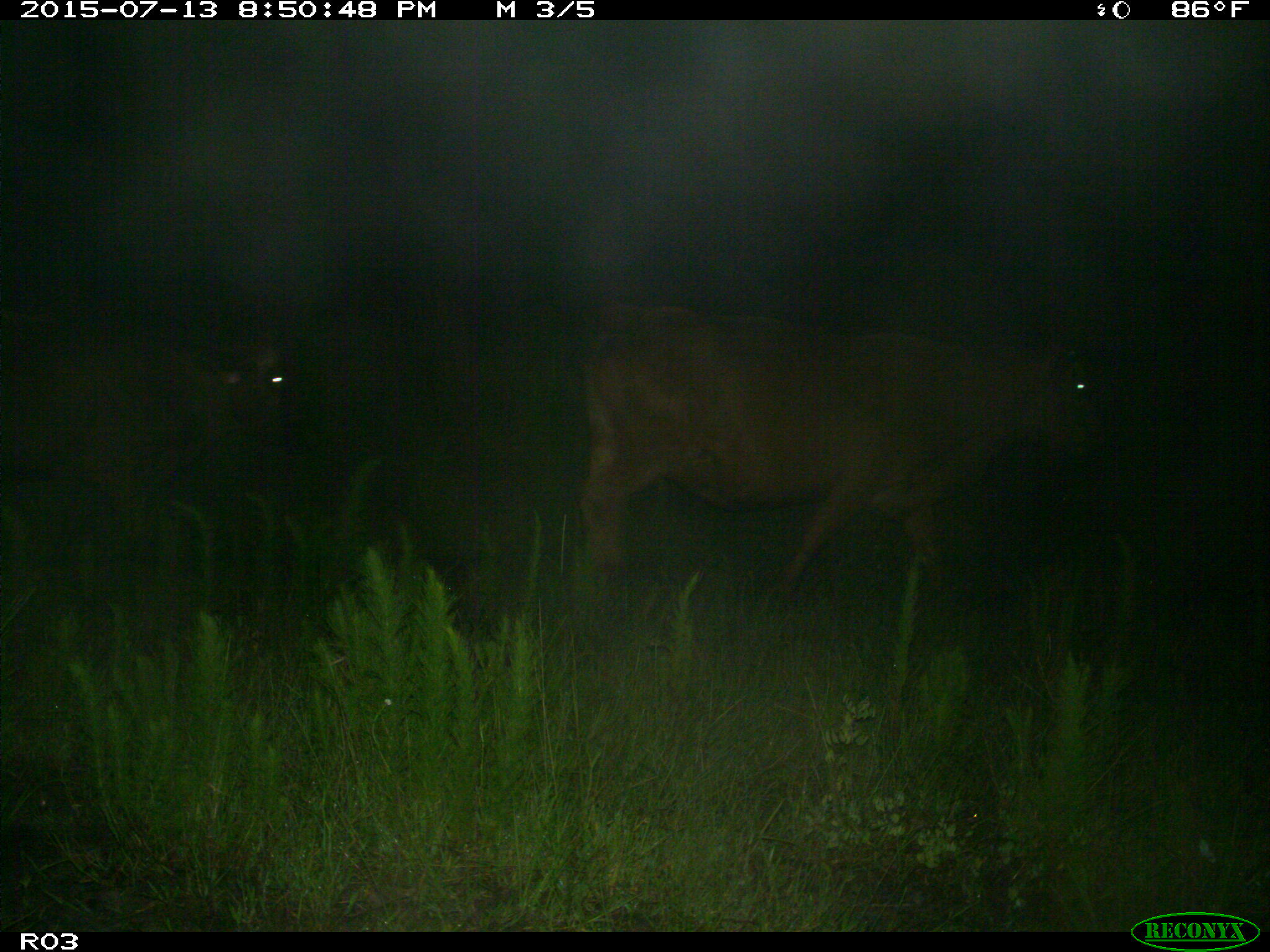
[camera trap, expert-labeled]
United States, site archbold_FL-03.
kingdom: Animalia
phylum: Chordata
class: Mammalia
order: Artiodactyla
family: Bovidae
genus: Bos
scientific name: Bos taurus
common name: domestic cow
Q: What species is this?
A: Bos taurus (domestic cow).